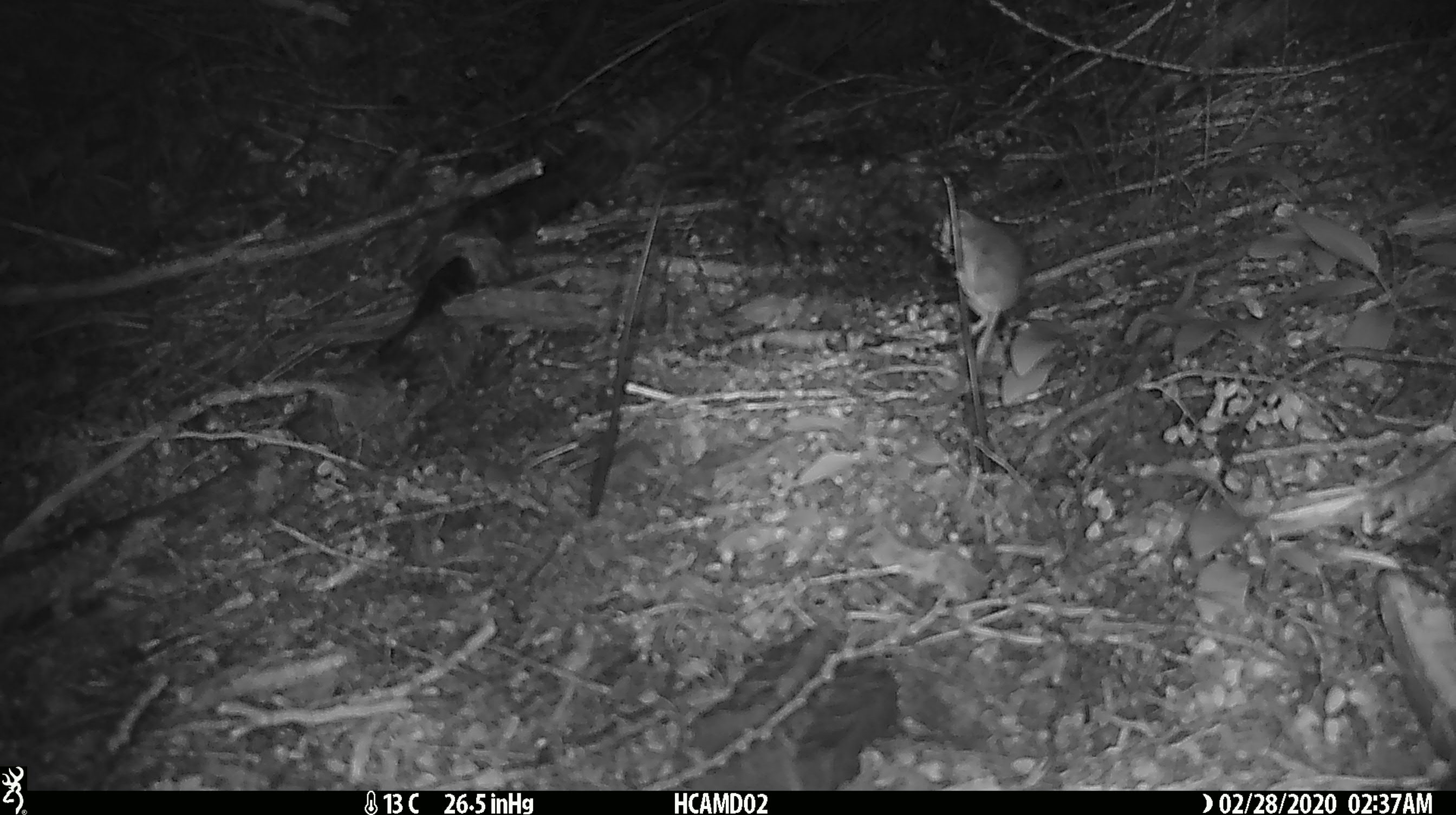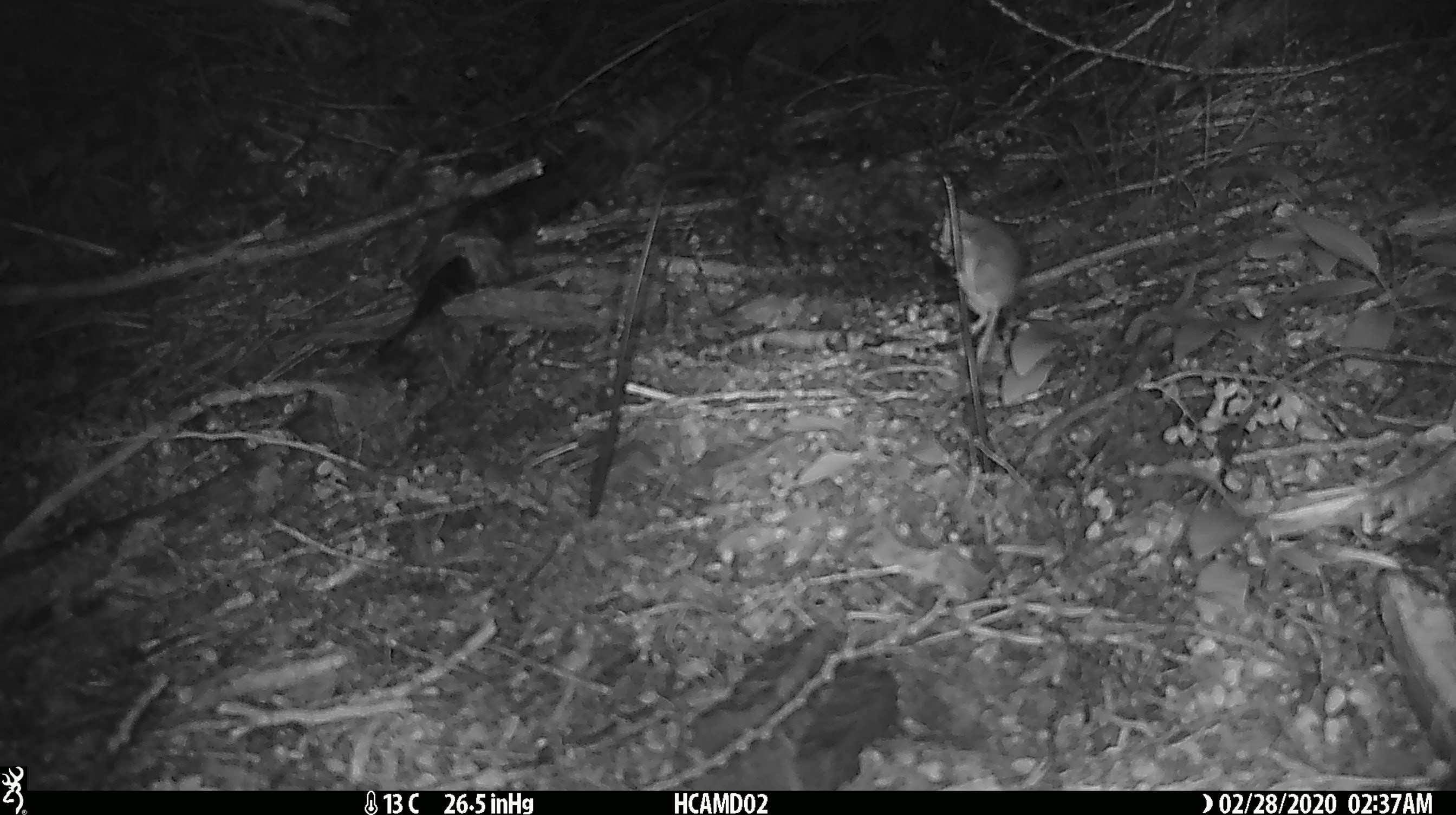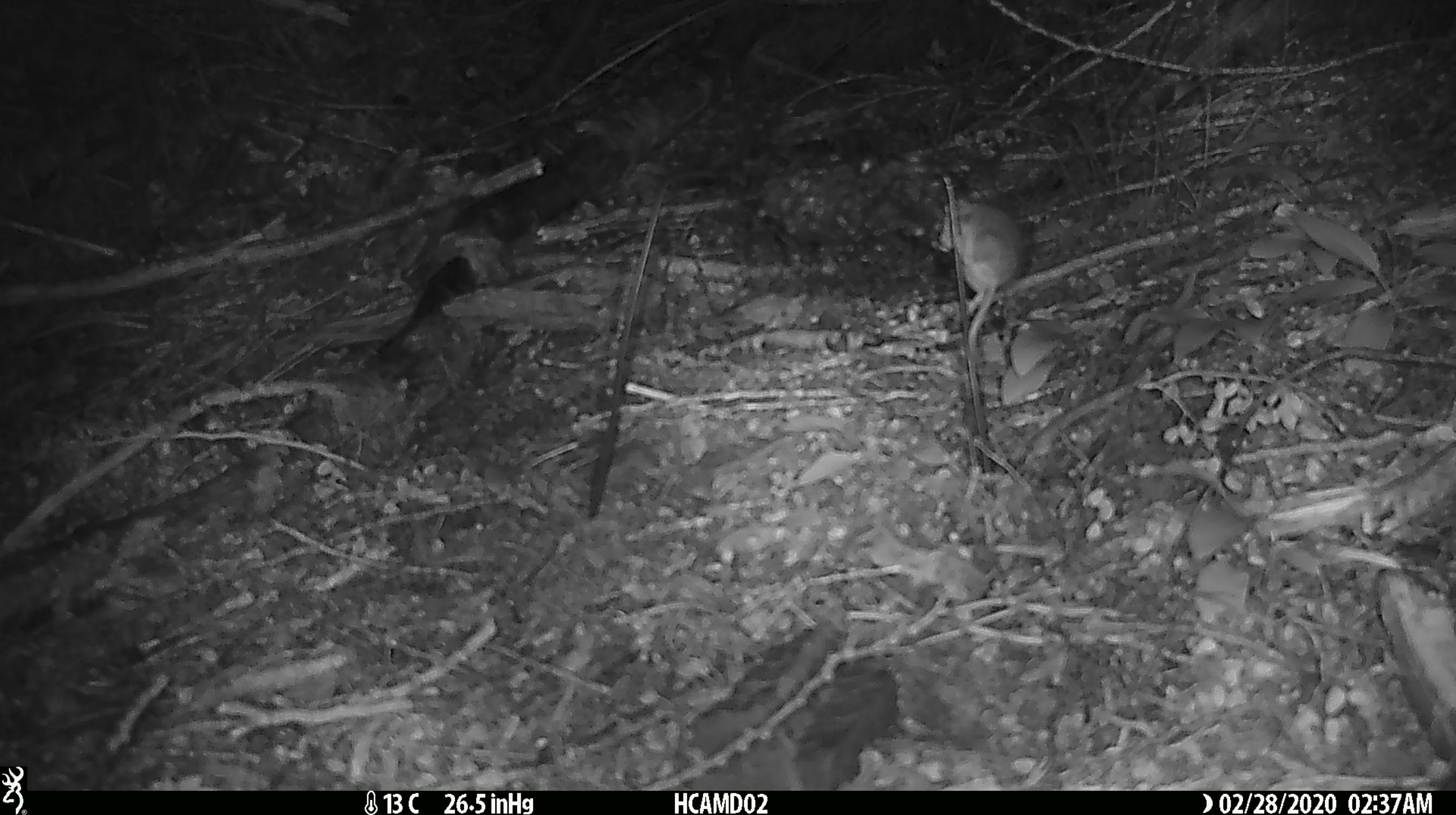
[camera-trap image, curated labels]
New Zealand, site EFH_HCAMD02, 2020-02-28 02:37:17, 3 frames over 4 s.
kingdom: Animalia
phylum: Chordata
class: Mammalia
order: Rodentia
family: Muridae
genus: Mus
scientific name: Mus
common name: mouse